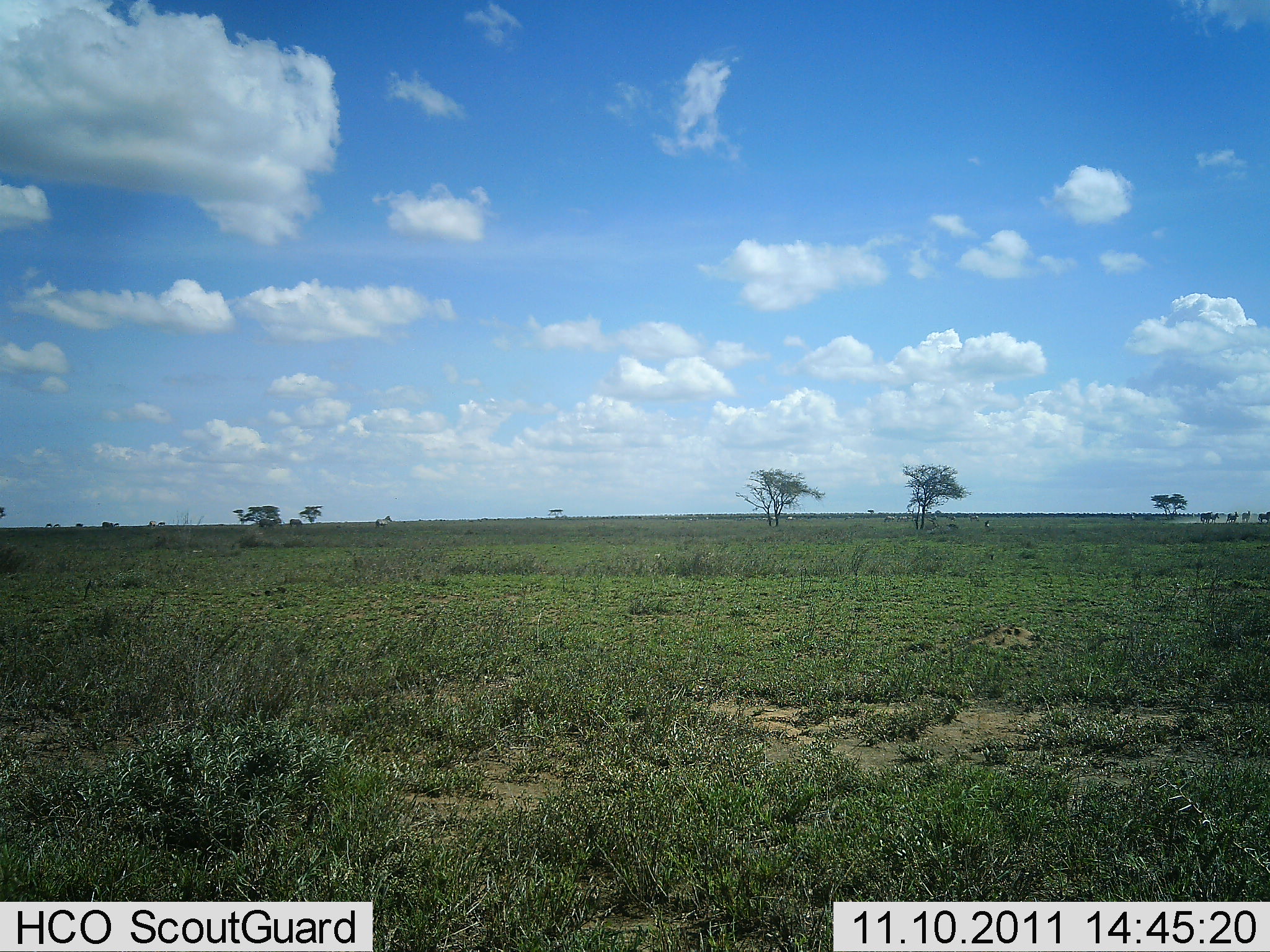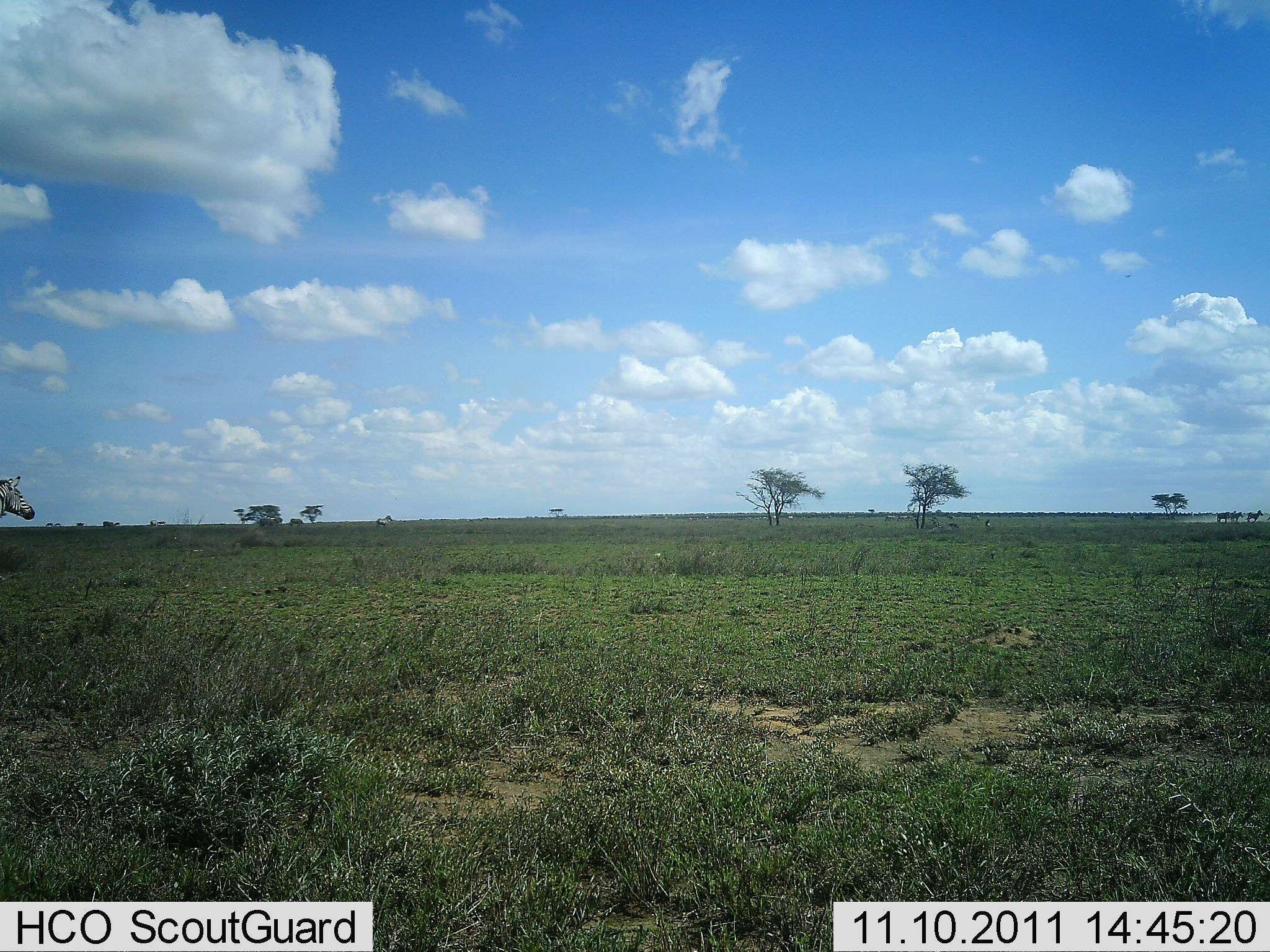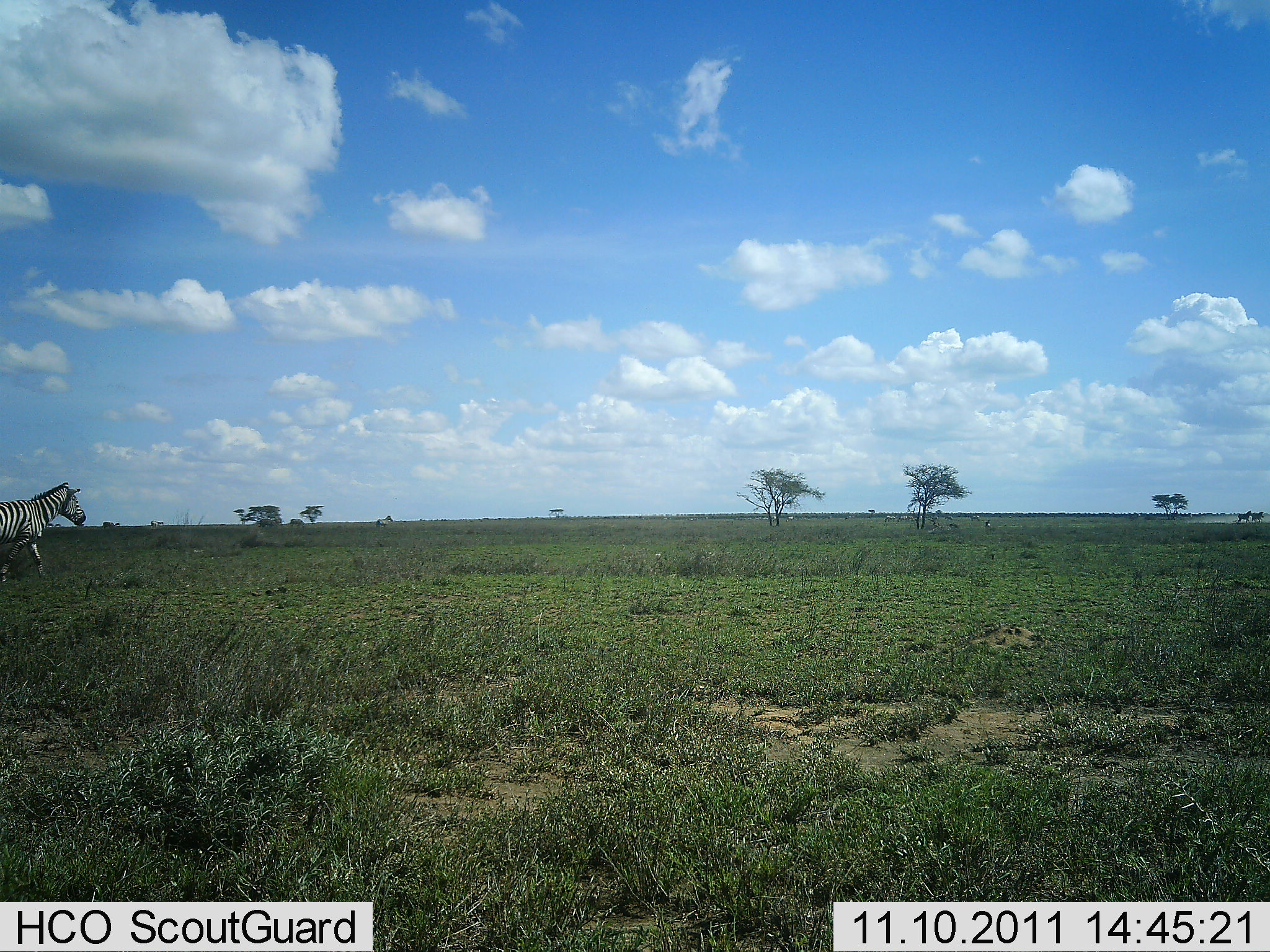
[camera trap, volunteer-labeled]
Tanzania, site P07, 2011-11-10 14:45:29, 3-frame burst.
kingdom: Animalia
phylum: Chordata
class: Mammalia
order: Perissodactyla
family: Equidae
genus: Equus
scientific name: Equus quagga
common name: plains zebra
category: zebra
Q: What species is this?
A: Zebra (plains zebra) (Equus quagga).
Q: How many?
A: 1.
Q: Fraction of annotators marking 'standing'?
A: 0%.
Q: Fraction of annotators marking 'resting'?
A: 0%.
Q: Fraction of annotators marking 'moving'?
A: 100%.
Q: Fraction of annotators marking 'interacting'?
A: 0%.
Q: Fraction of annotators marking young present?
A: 0%.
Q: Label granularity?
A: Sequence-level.